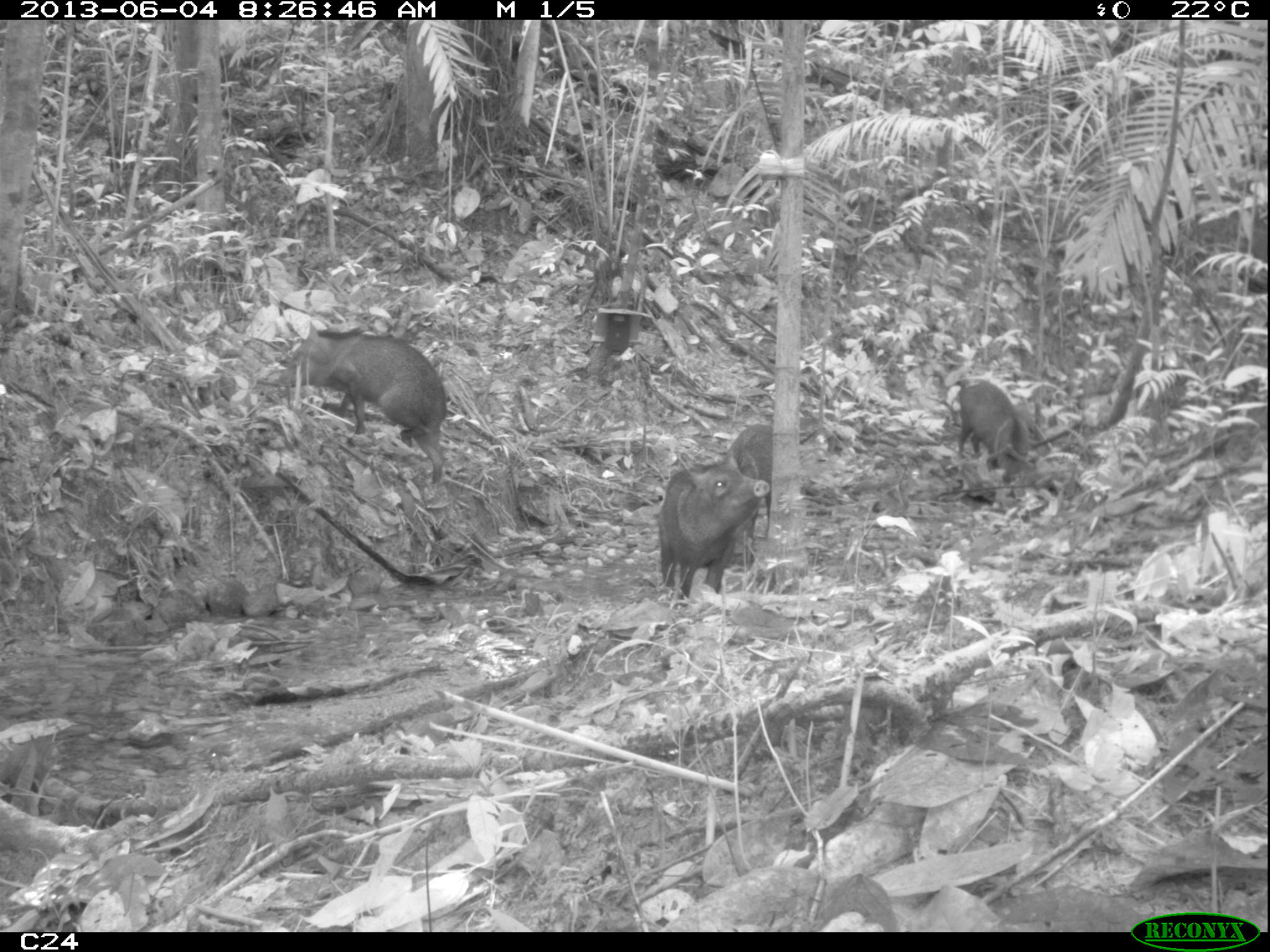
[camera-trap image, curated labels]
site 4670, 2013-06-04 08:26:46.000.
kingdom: Animalia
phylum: Chordata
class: Mammalia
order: Artiodactyla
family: Tayassuidae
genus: Pecari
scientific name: Pecari tajacu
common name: collared peccary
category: tayassu tajacu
Tayassu tajacu (collared peccary) (Pecari tajacu), count 6, age adult.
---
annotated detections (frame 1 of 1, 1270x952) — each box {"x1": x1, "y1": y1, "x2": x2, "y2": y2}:
tayassu tajacu: {"x1": 276, "y1": 323, "x2": 450, "y2": 485}; {"x1": 655, "y1": 451, "x2": 771, "y2": 609}; {"x1": 950, "y1": 376, "x2": 1033, "y2": 484}; {"x1": 723, "y1": 422, "x2": 772, "y2": 566}